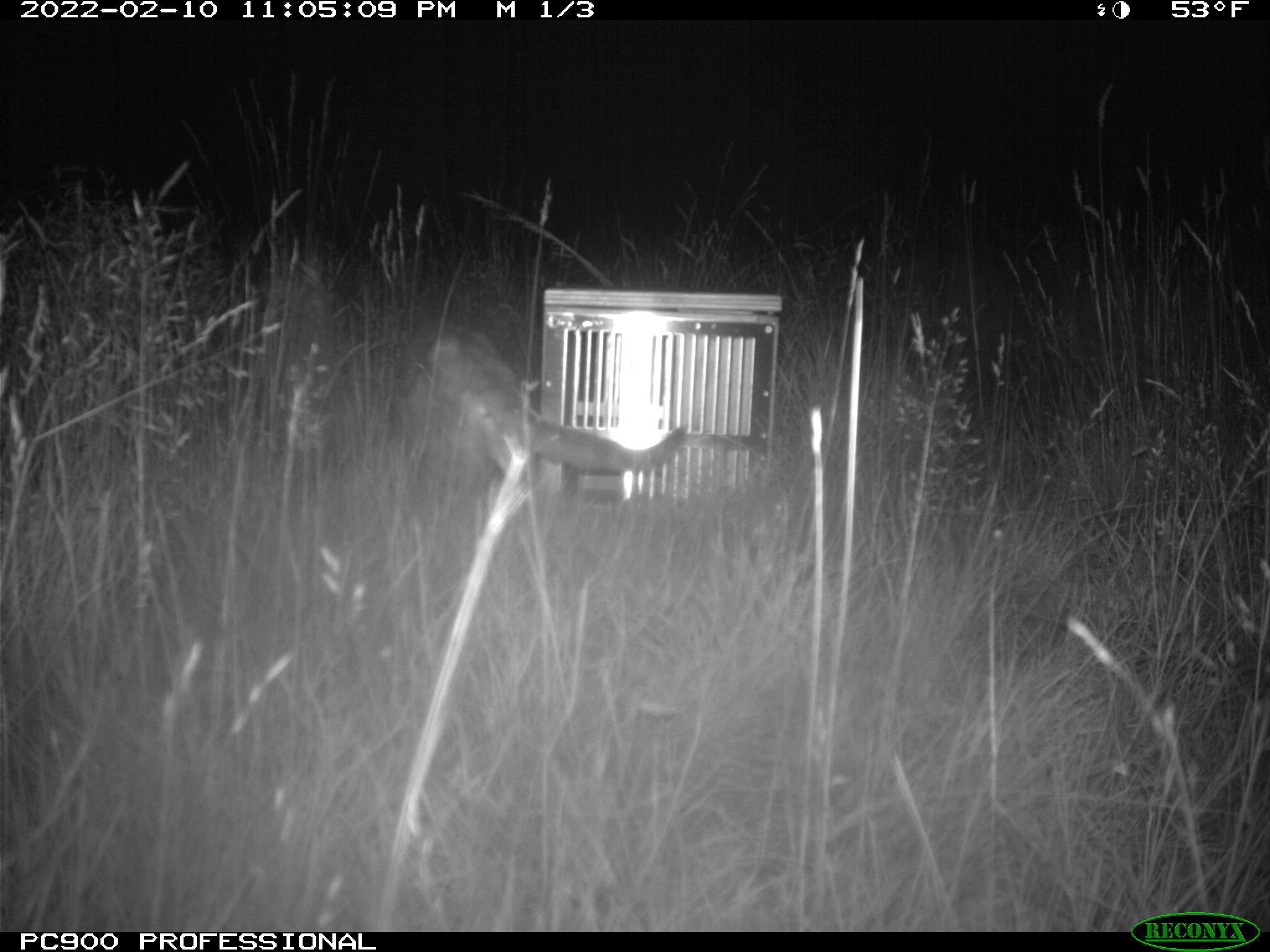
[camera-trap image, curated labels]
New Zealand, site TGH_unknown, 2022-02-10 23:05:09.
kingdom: Animalia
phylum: Chordata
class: Mammalia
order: Carnivora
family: Felidae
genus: Felis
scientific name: Felis catus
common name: domestic cat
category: cat